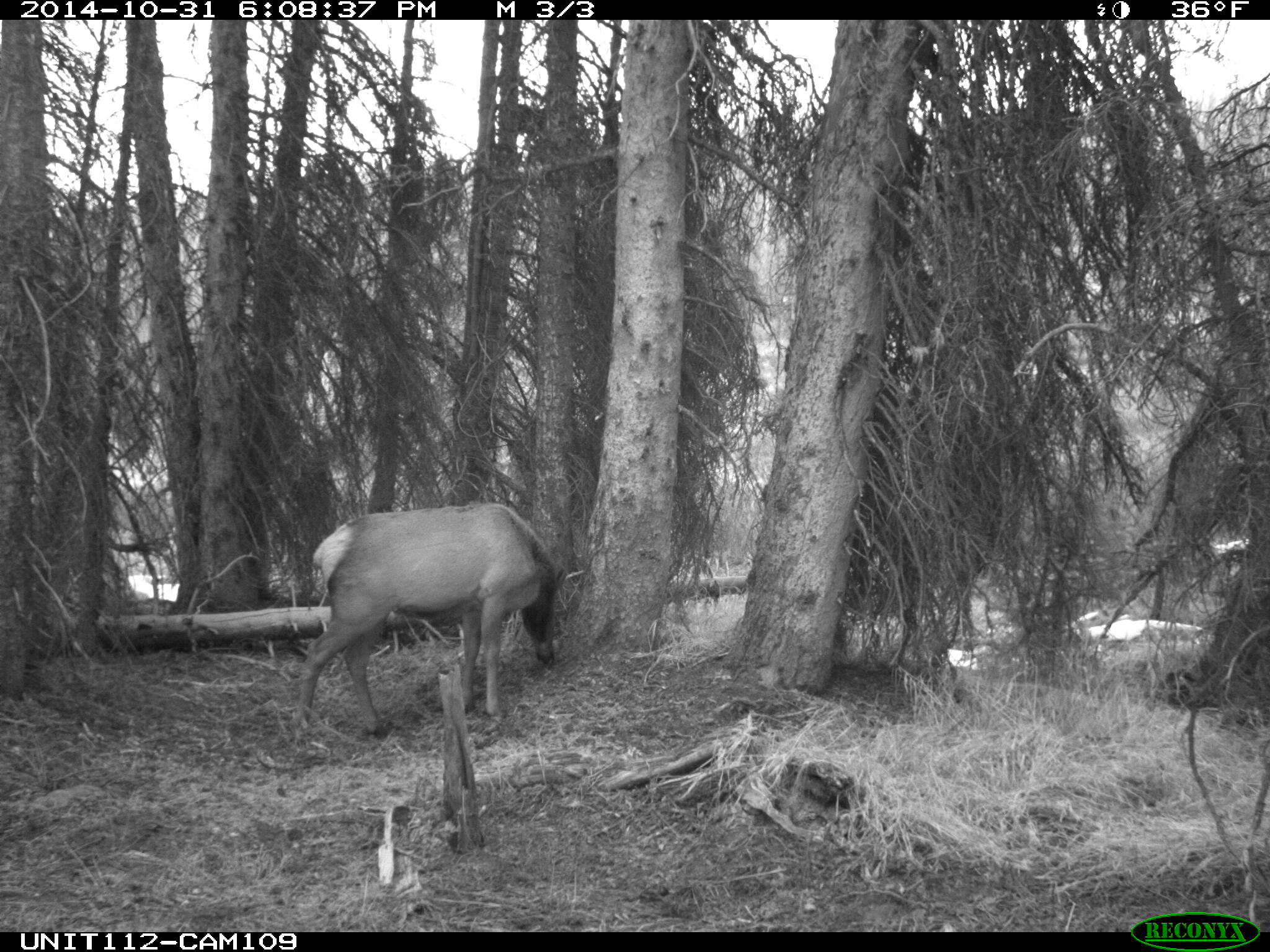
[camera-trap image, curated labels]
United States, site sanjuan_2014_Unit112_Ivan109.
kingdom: Animalia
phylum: Chordata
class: Mammalia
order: Artiodactyla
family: Cervidae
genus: Cervus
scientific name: Cervus elaphus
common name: red deer